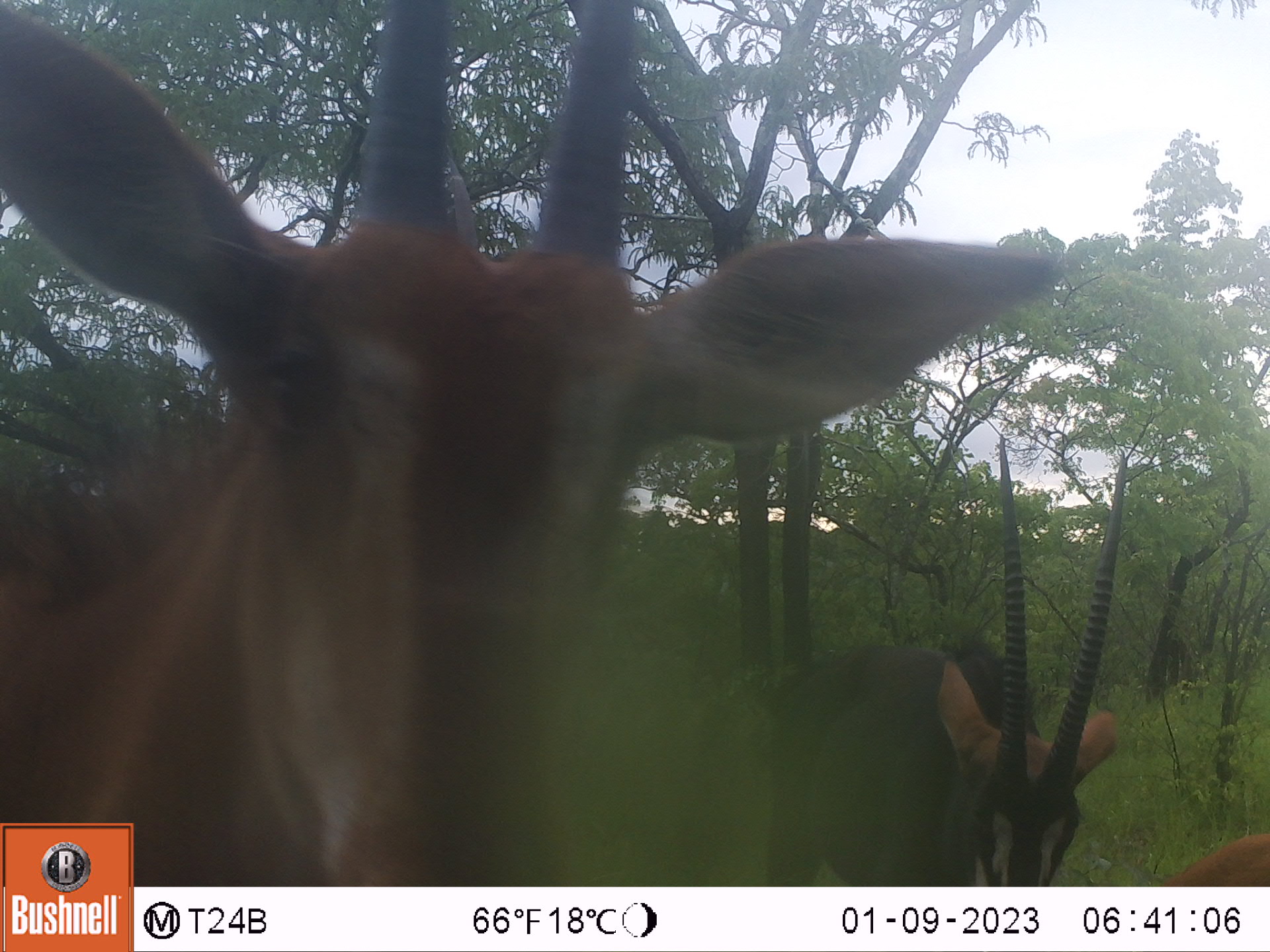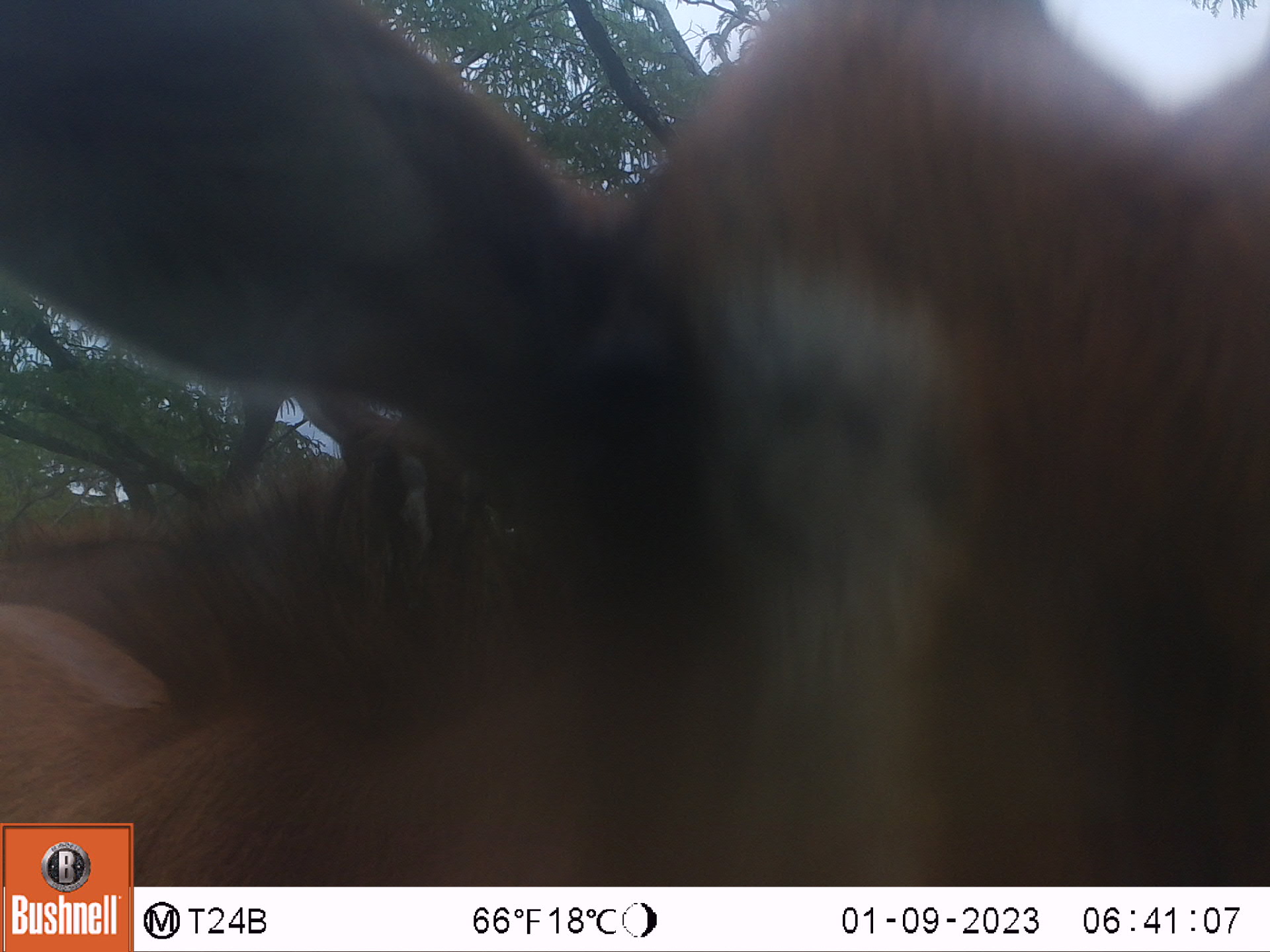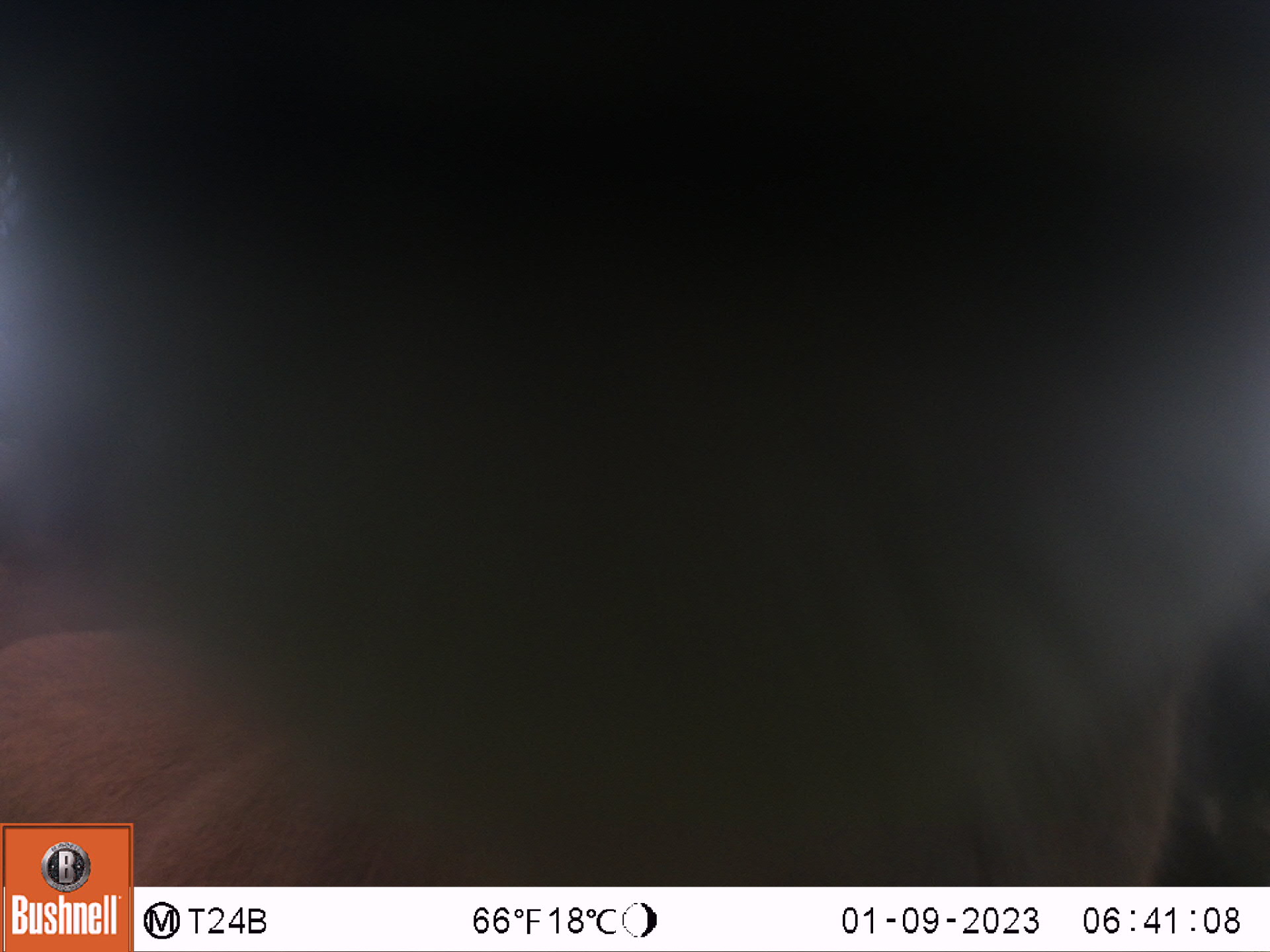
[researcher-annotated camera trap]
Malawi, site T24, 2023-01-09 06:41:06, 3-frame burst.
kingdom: Animalia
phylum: Chordata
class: Mammalia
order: Artiodactyla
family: Bovidae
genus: Hippotragus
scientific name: Hippotragus niger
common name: sable antelope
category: sable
Sable (sable antelope) (Hippotragus niger), count 3.